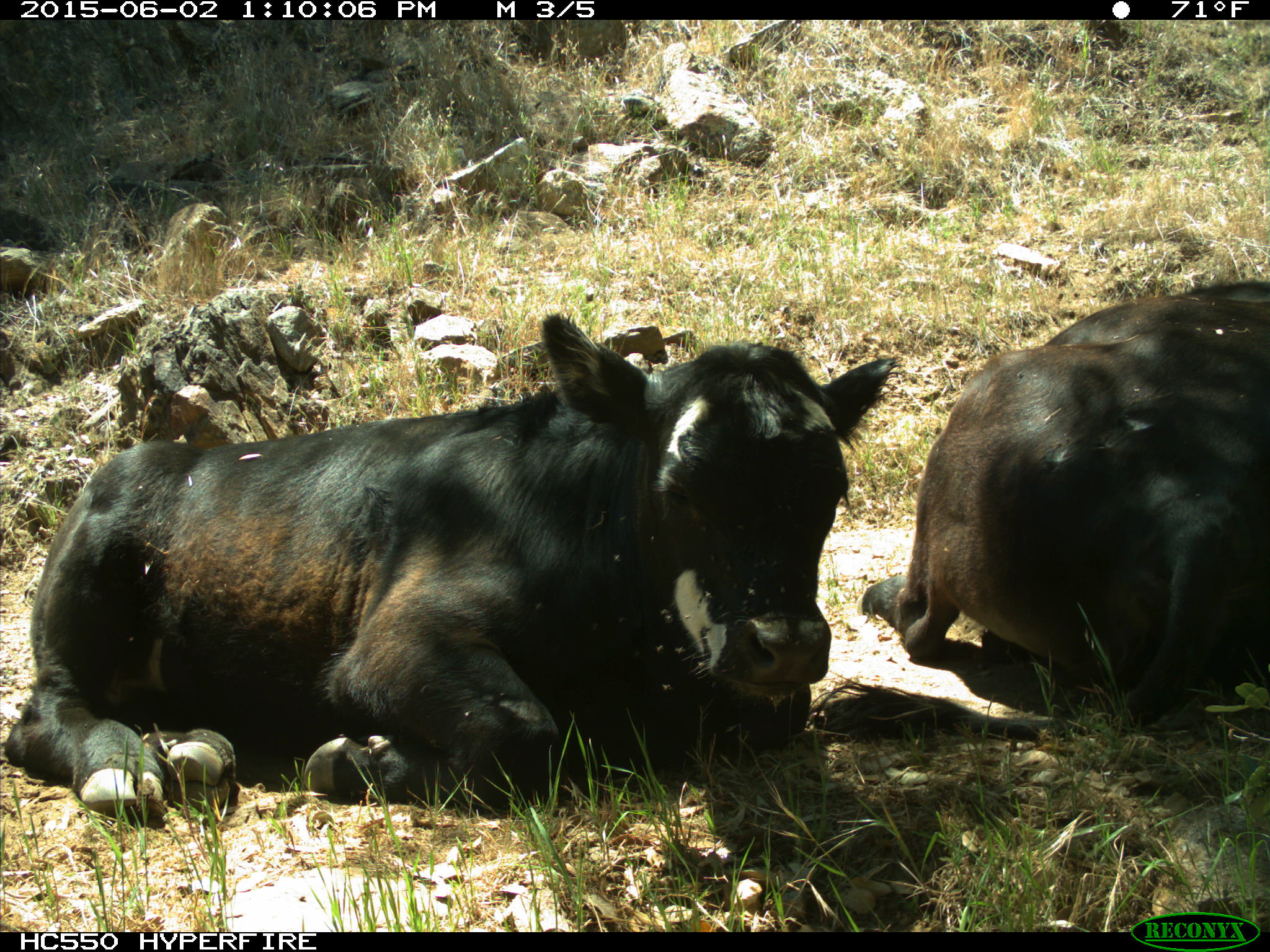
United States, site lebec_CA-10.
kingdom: Animalia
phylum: Chordata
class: Mammalia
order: Artiodactyla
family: Bovidae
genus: Bos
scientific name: Bos taurus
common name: domestic cow